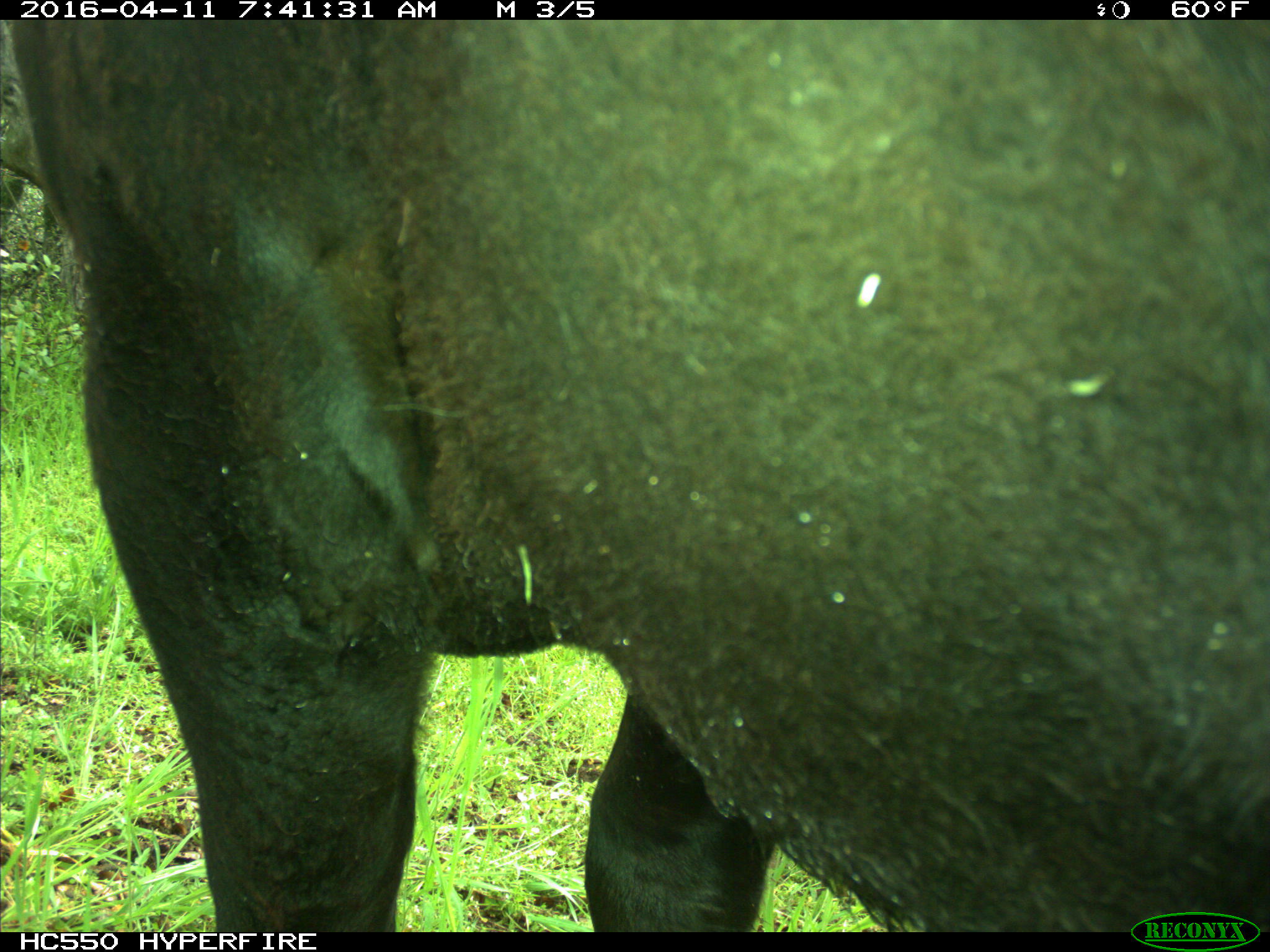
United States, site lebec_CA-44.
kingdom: Animalia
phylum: Chordata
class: Mammalia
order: Artiodactyla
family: Bovidae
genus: Bos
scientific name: Bos taurus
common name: domestic cow